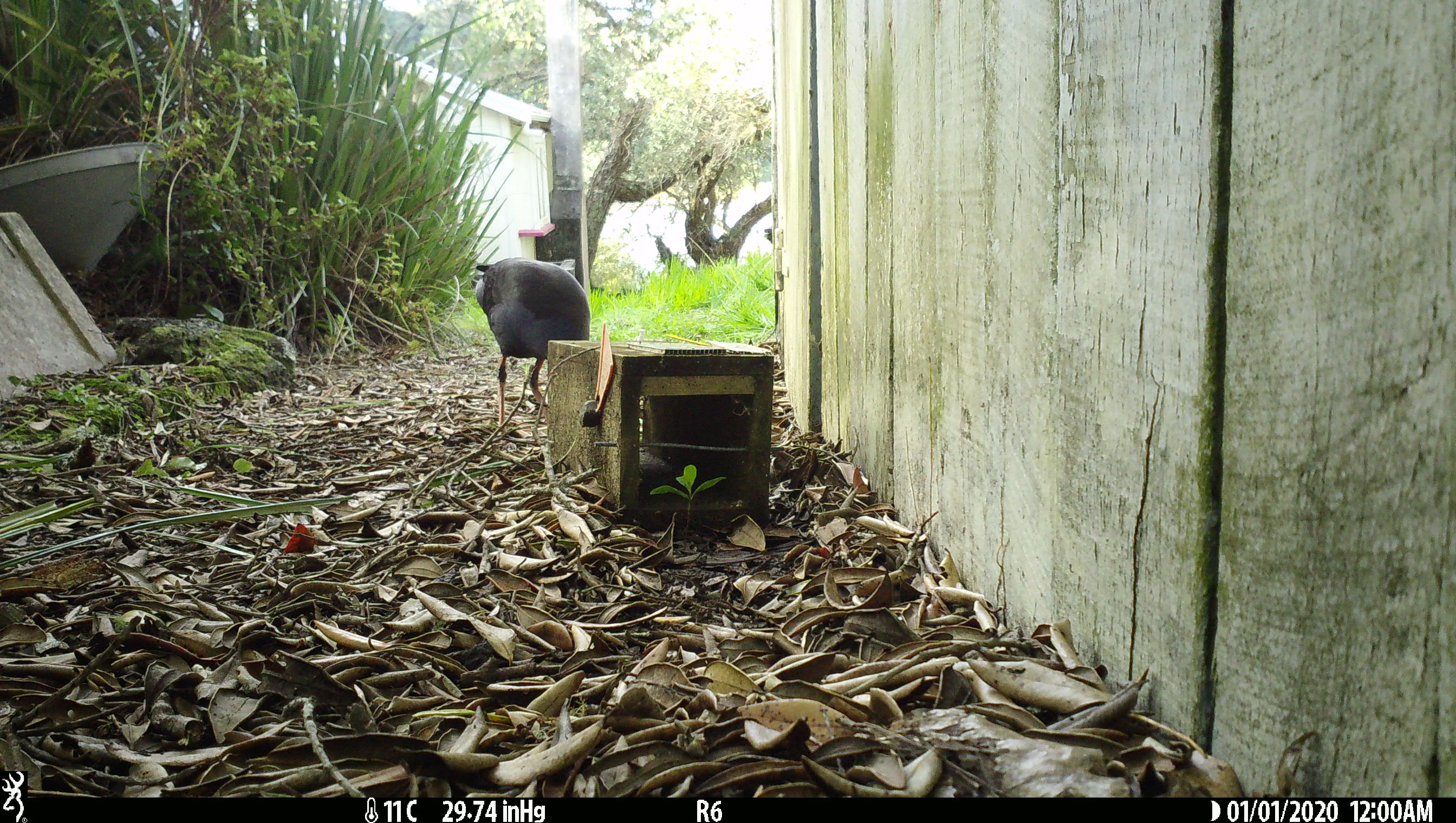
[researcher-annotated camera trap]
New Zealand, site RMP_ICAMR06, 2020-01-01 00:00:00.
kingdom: Animalia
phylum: Chordata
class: Aves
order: Gruiformes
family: Rallidae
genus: Porphyrio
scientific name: Porphyrio melanotus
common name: australasian swamphen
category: pukeko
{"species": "pukeko (australasian swamphen) (Porphyrio melanotus)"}